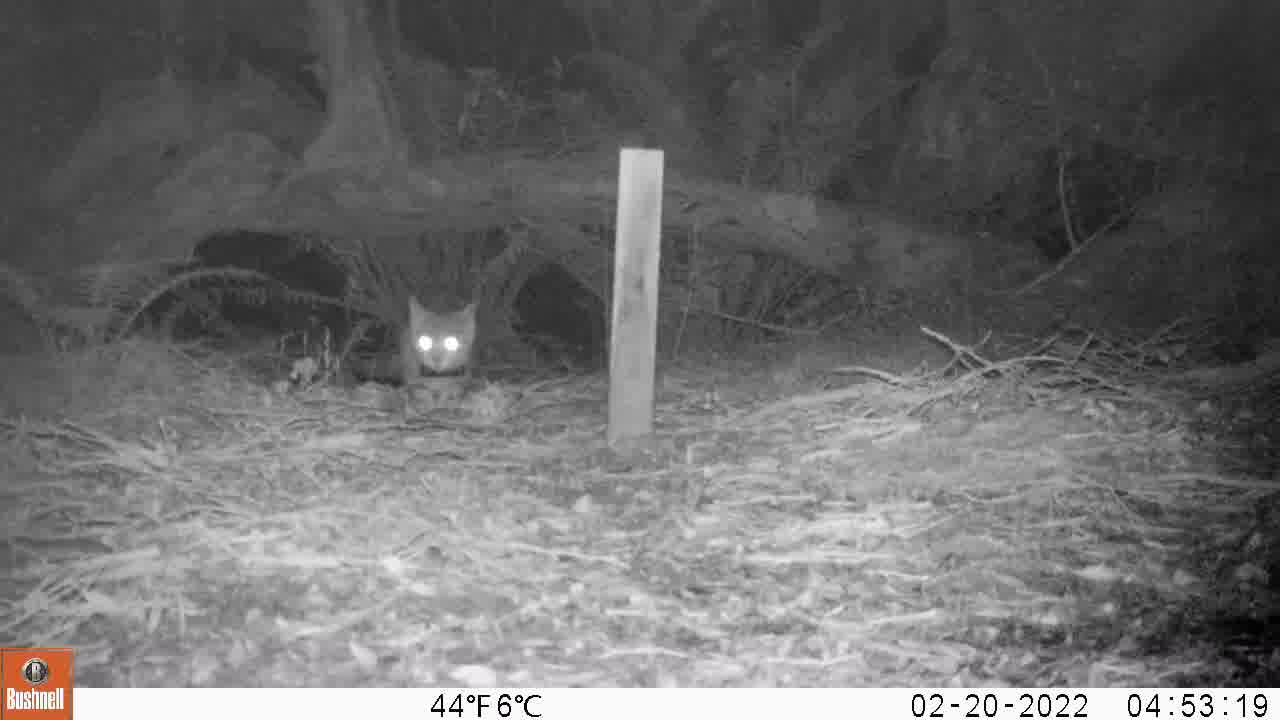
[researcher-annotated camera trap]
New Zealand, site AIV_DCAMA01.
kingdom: Animalia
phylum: Chordata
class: Mammalia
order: Carnivora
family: Felidae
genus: Felis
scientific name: Felis catus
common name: domestic cat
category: cat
Cat (domestic cat) (Felis catus).